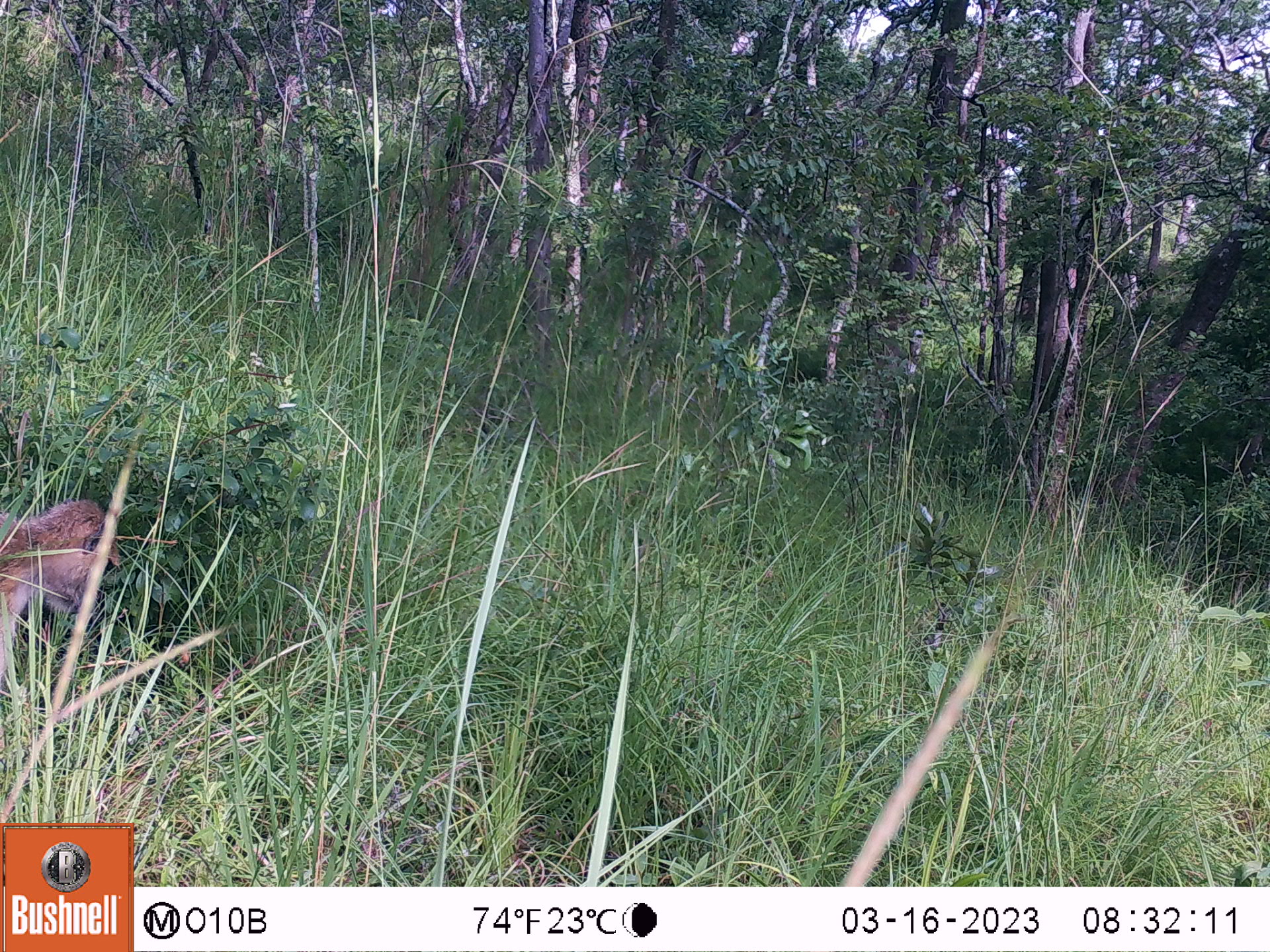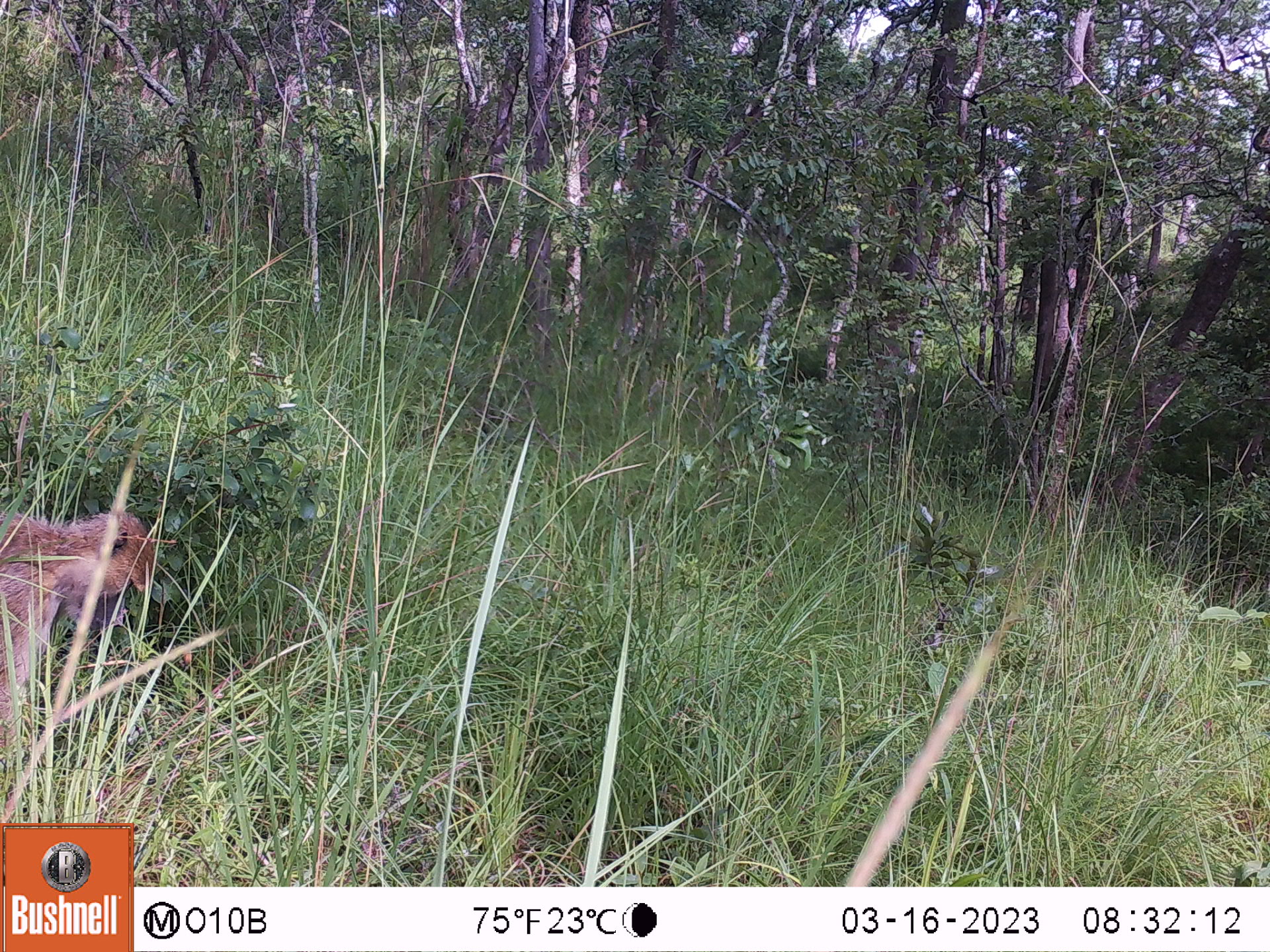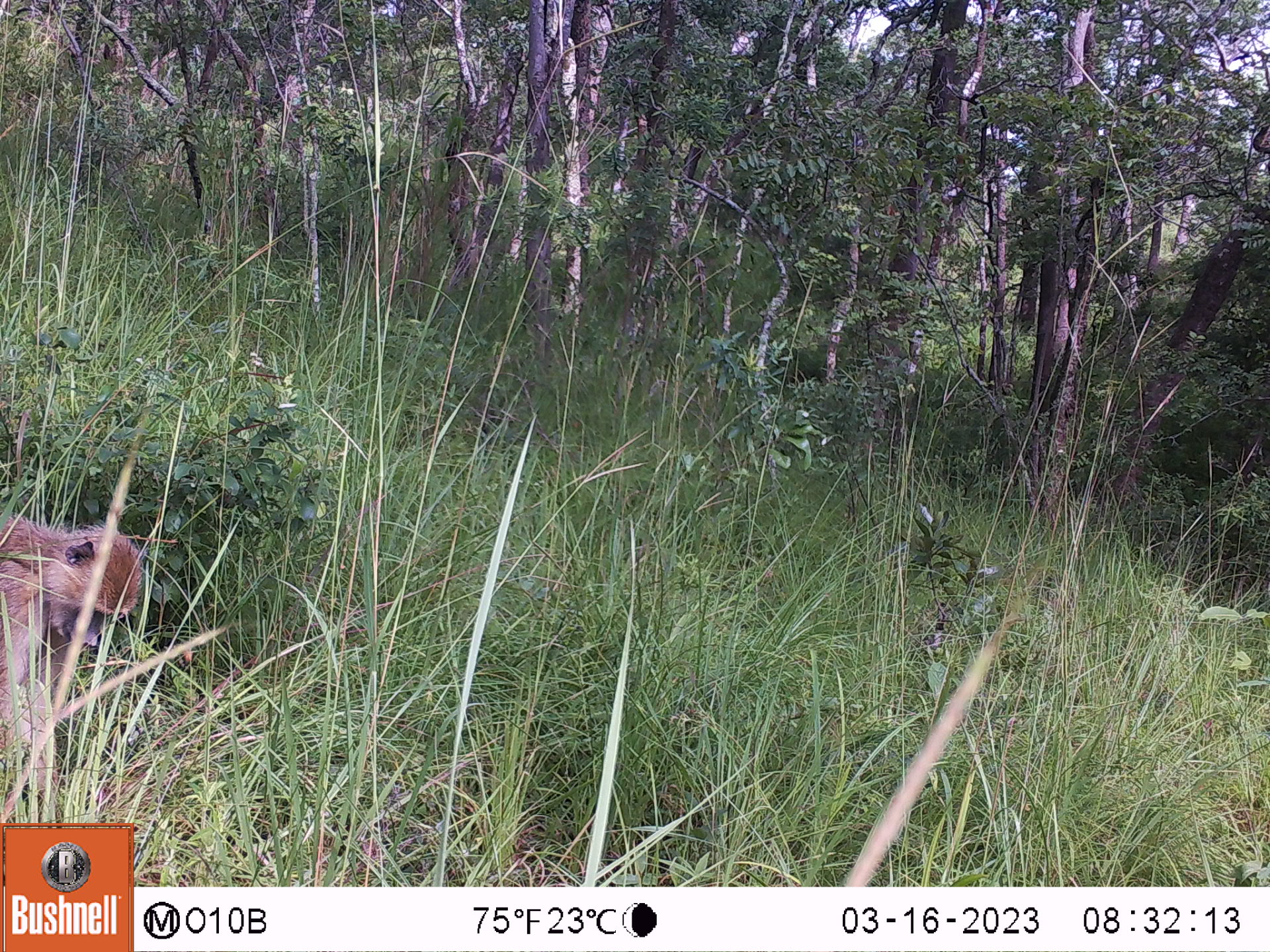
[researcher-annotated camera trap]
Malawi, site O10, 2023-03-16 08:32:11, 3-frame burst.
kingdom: Animalia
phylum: Chordata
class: Mammalia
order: Primates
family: Cercopithecidae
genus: Papio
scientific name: Papio cynocephalus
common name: yellow baboon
Yellow baboon (Papio cynocephalus), count 1.